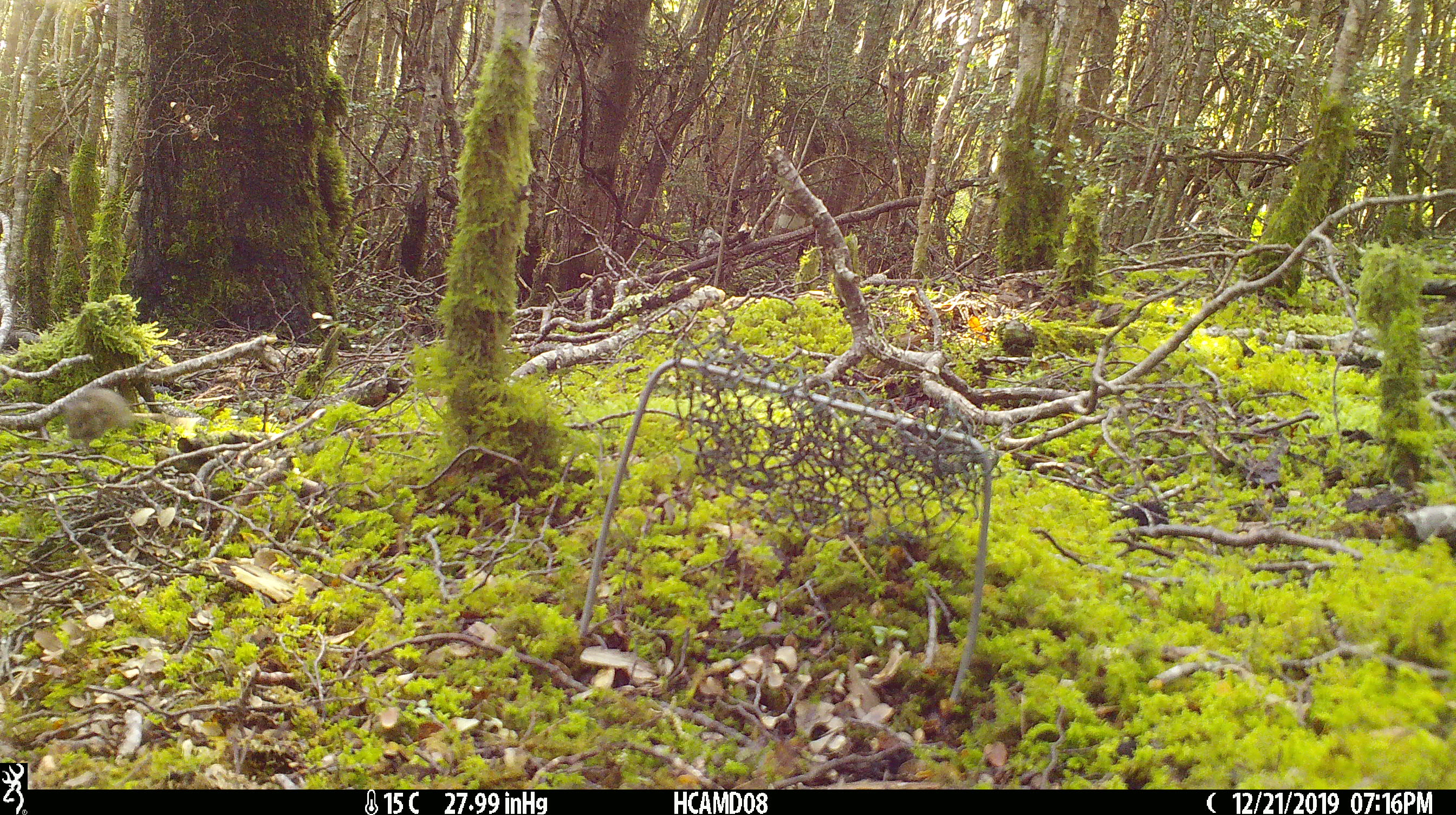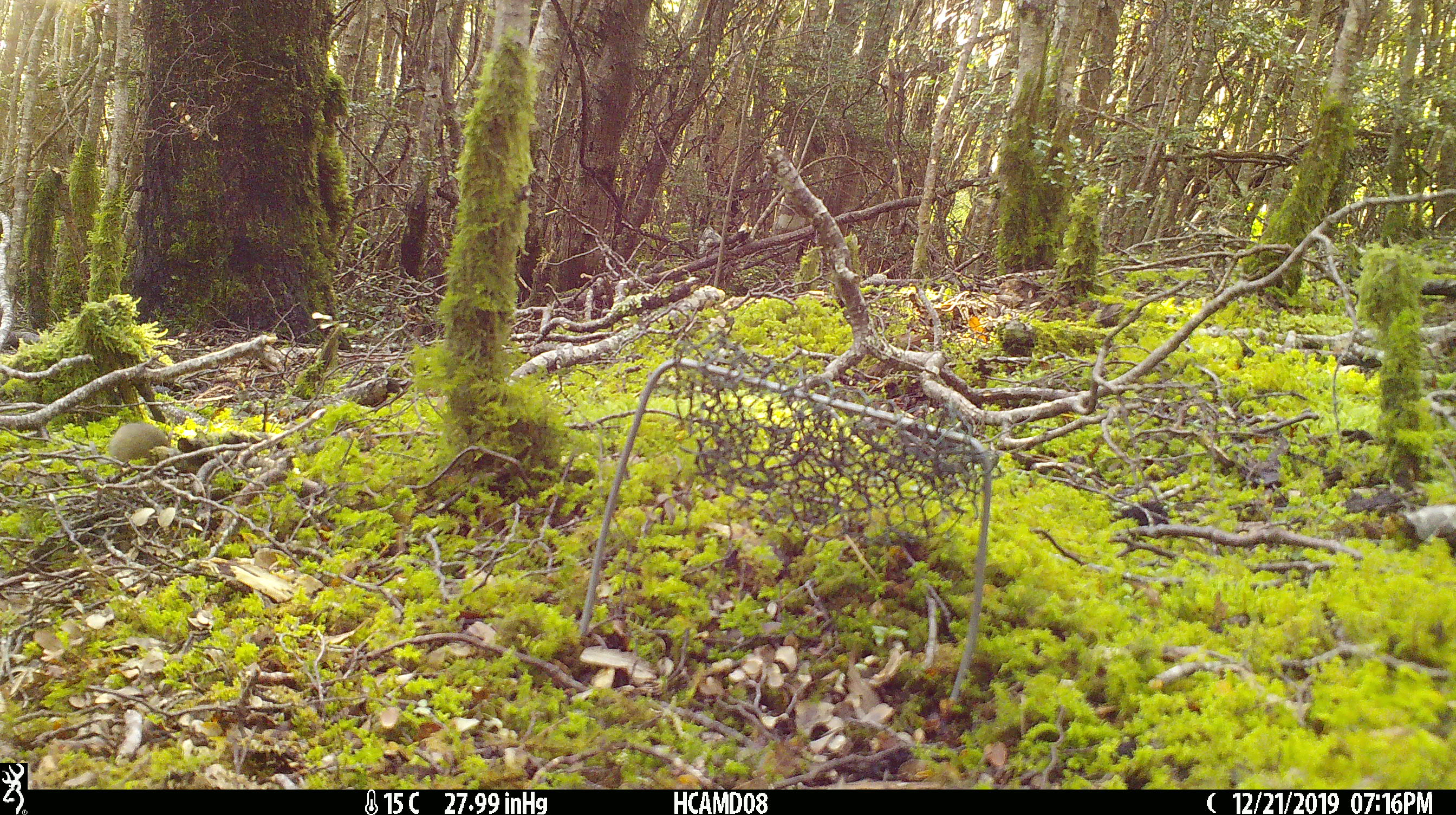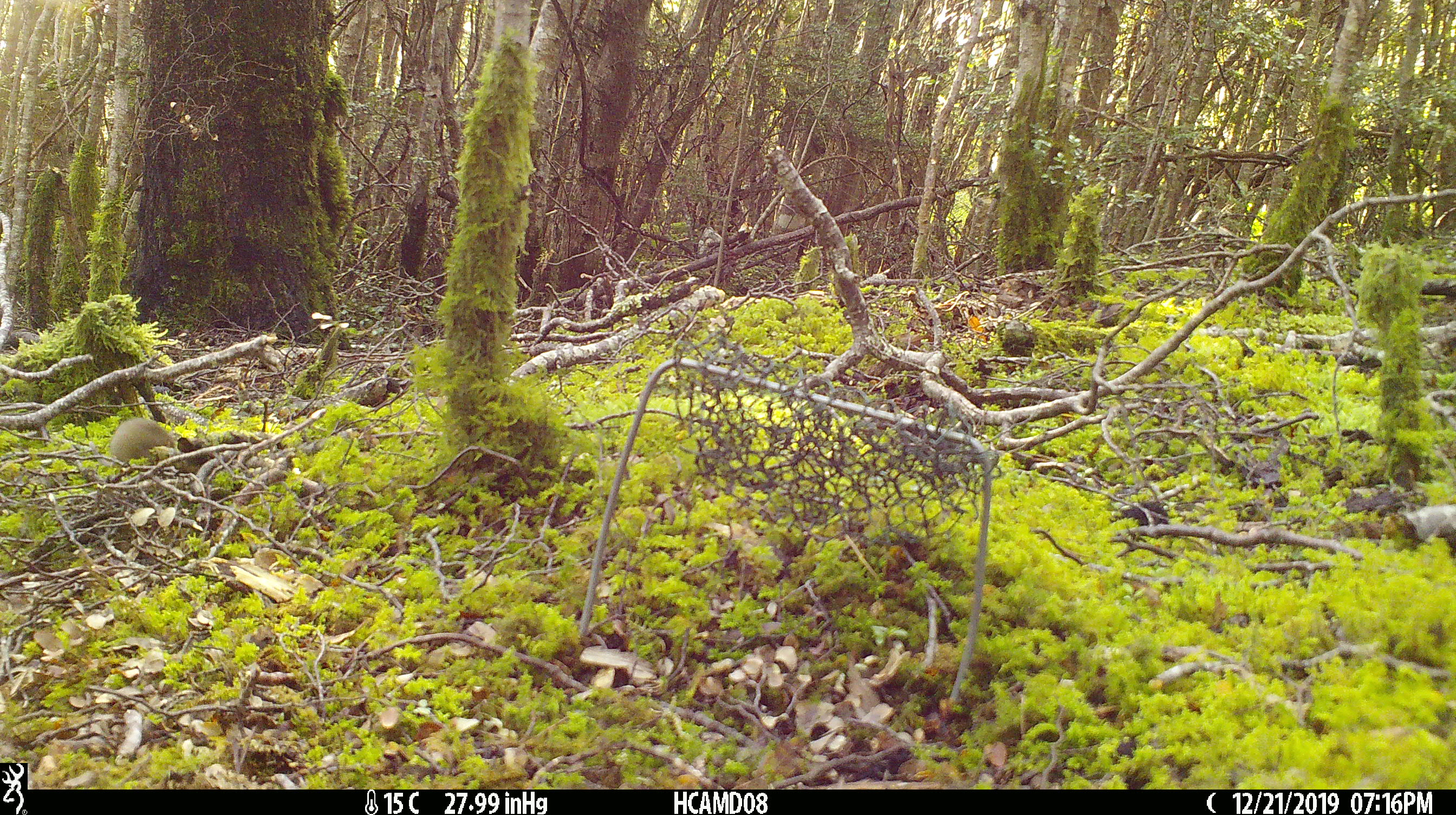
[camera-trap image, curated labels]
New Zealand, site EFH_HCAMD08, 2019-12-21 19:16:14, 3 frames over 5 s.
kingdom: Animalia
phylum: Chordata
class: Mammalia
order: Rodentia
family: Muridae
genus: Mus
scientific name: Mus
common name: mouse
Mouse (Mus).